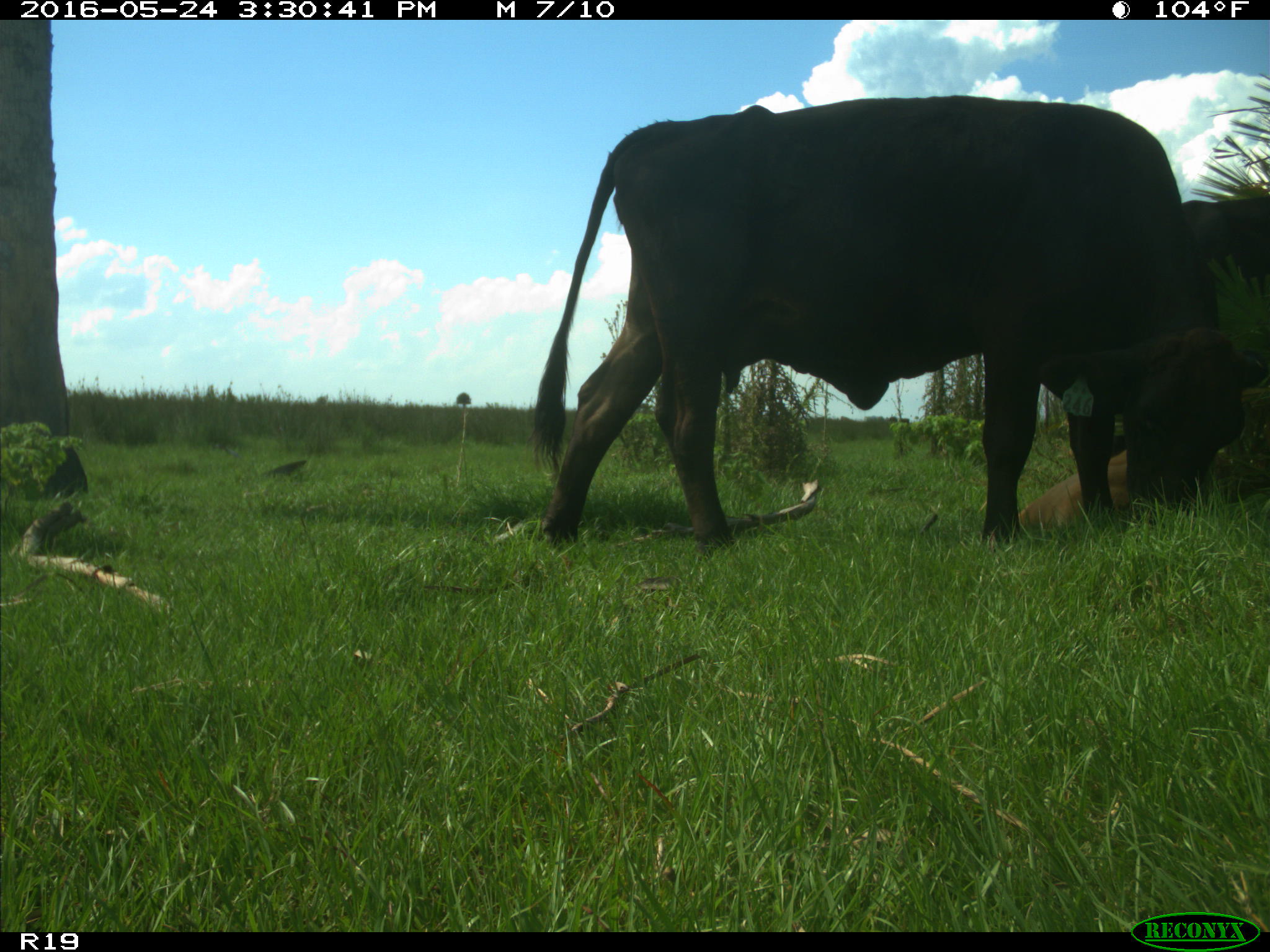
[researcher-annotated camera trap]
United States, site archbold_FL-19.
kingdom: Animalia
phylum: Chordata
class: Mammalia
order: Artiodactyla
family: Bovidae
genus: Bos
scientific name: Bos taurus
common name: domestic cow